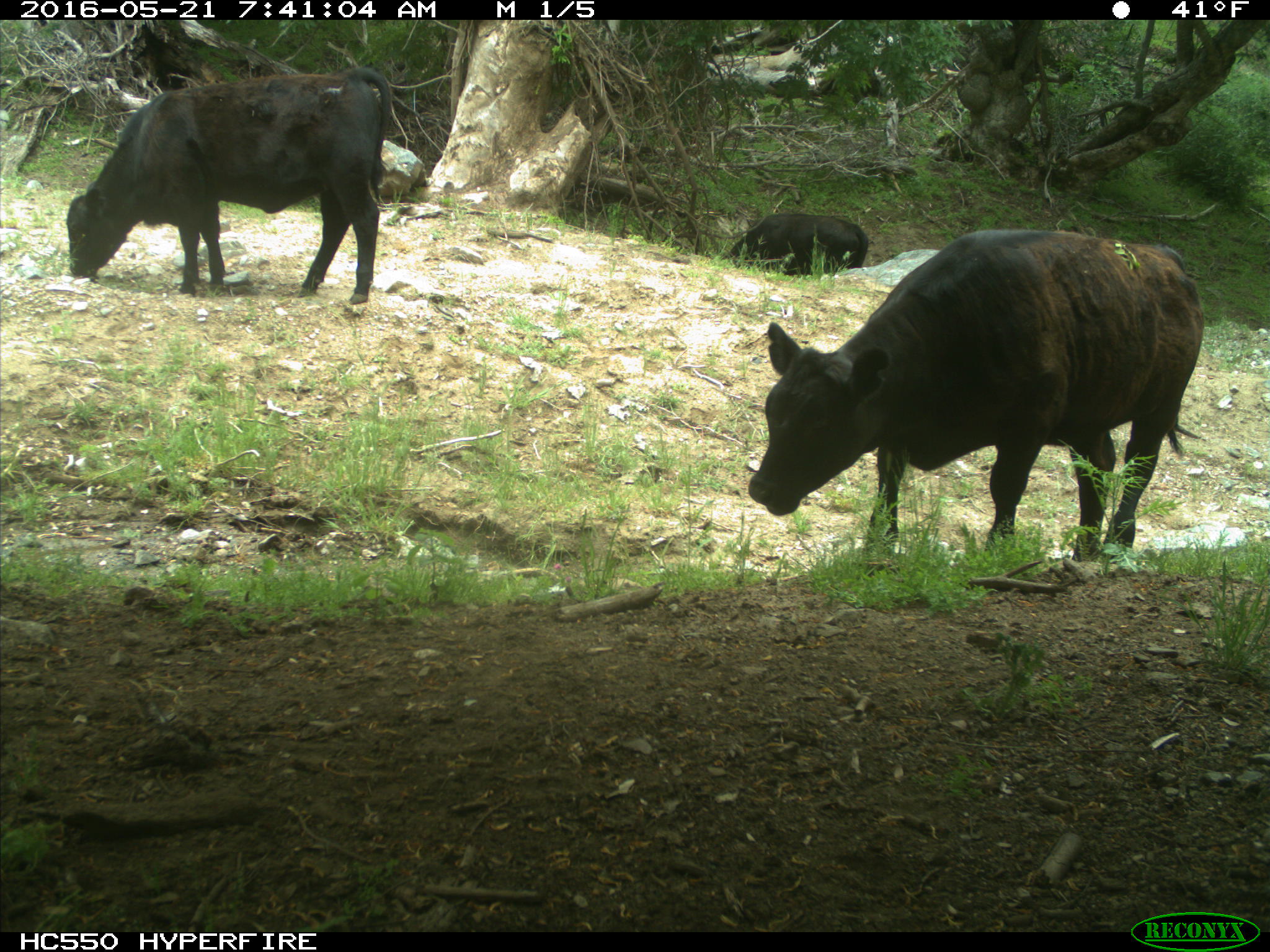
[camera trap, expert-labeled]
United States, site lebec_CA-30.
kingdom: Animalia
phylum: Chordata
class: Mammalia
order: Artiodactyla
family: Bovidae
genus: Bos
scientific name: Bos taurus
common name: domestic cow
Bos taurus (domestic cow).